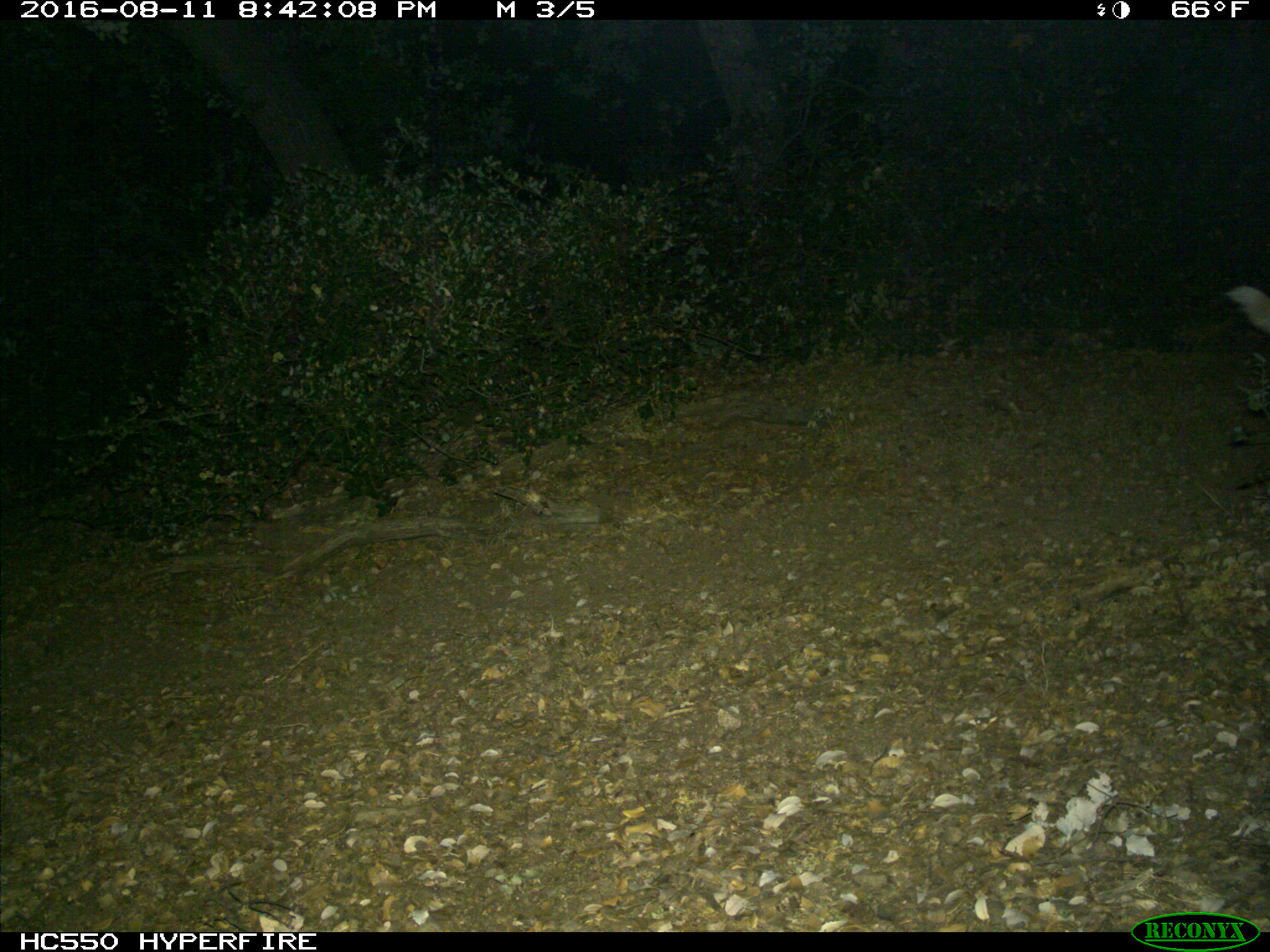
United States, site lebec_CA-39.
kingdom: Animalia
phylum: Chordata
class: Mammalia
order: Carnivora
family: Canidae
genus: Canis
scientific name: Canis familiaris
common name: domestic dog